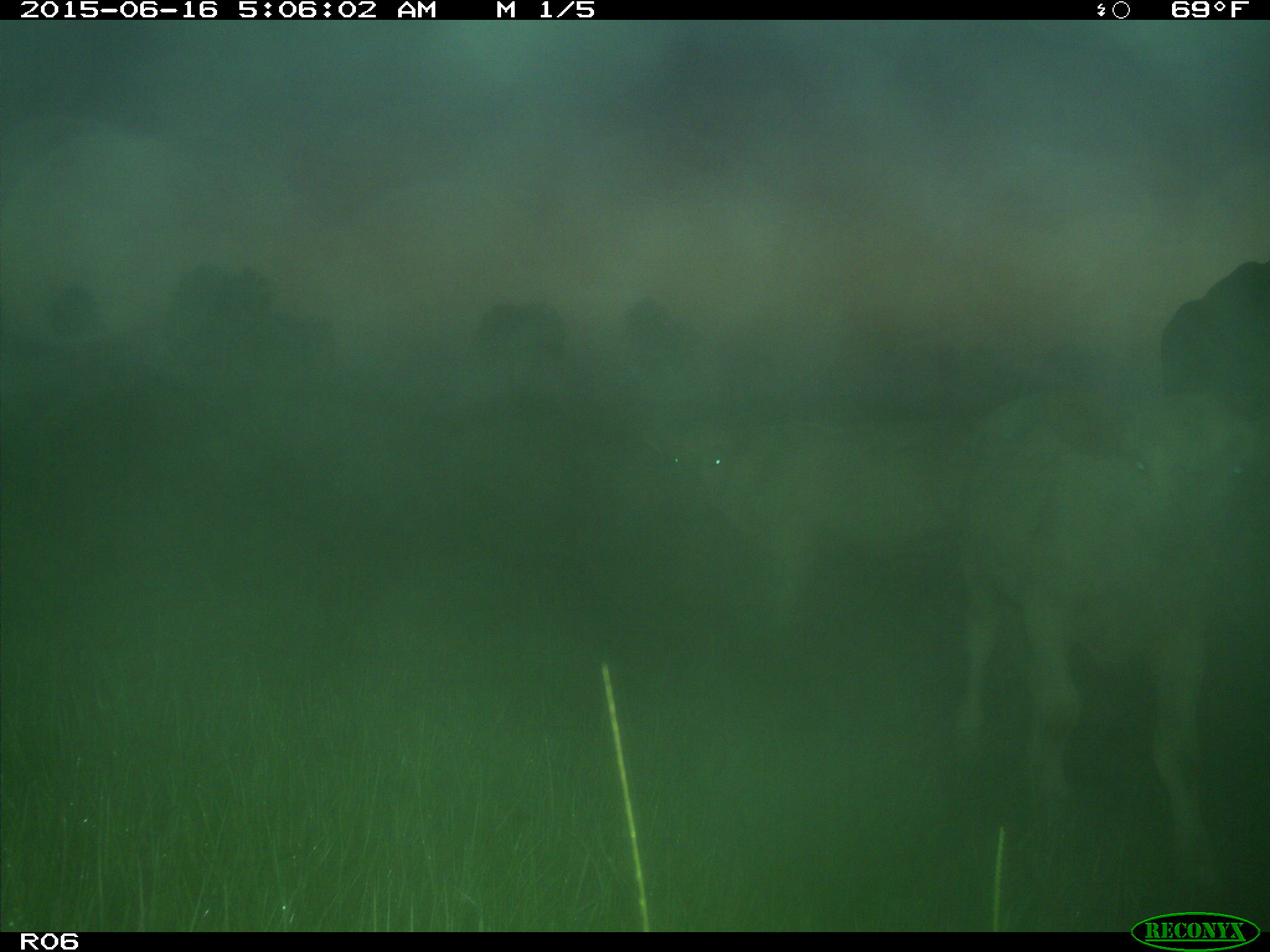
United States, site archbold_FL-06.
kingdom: Animalia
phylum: Chordata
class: Mammalia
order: Artiodactyla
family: Bovidae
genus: Bos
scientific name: Bos taurus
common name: domestic cow